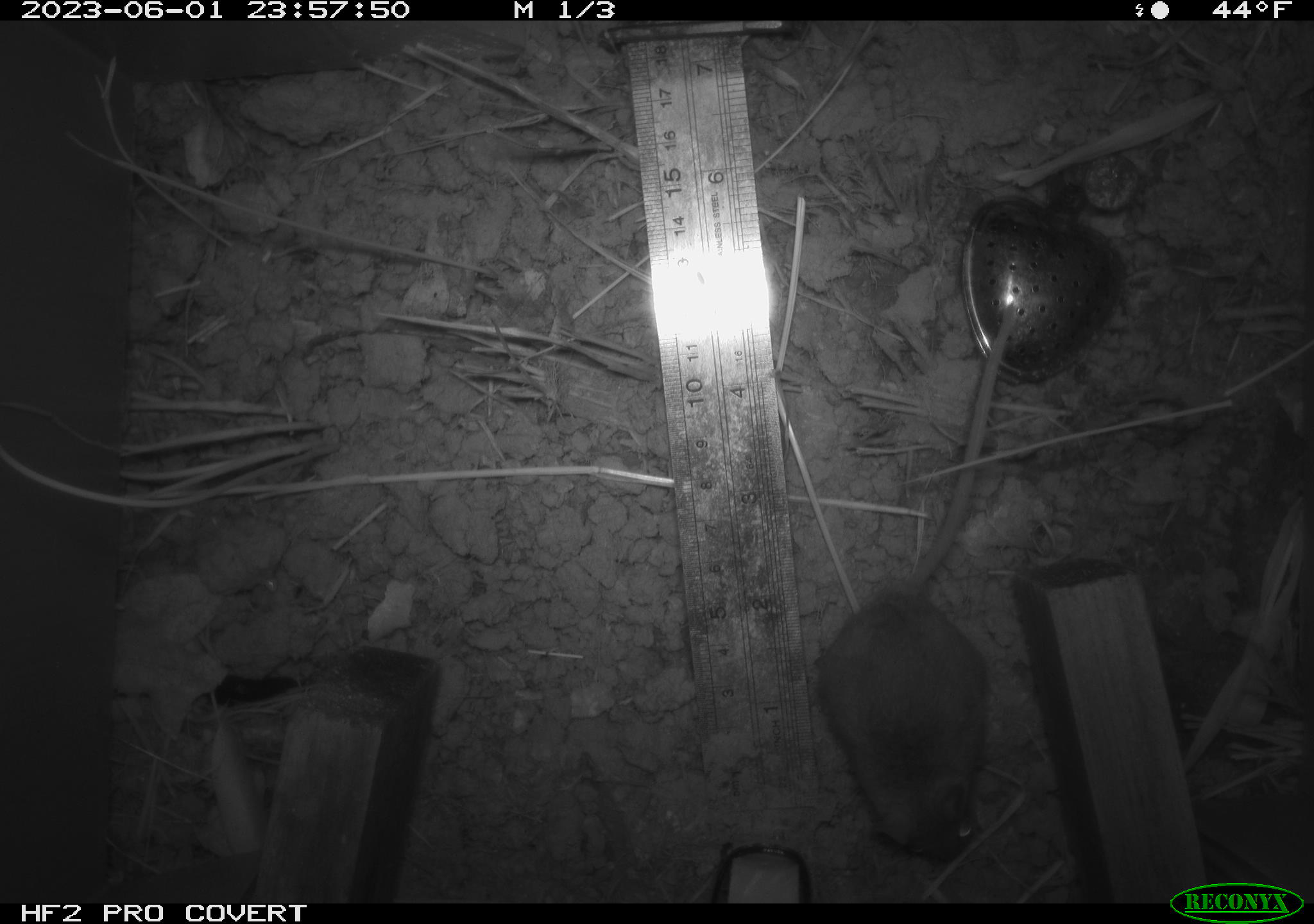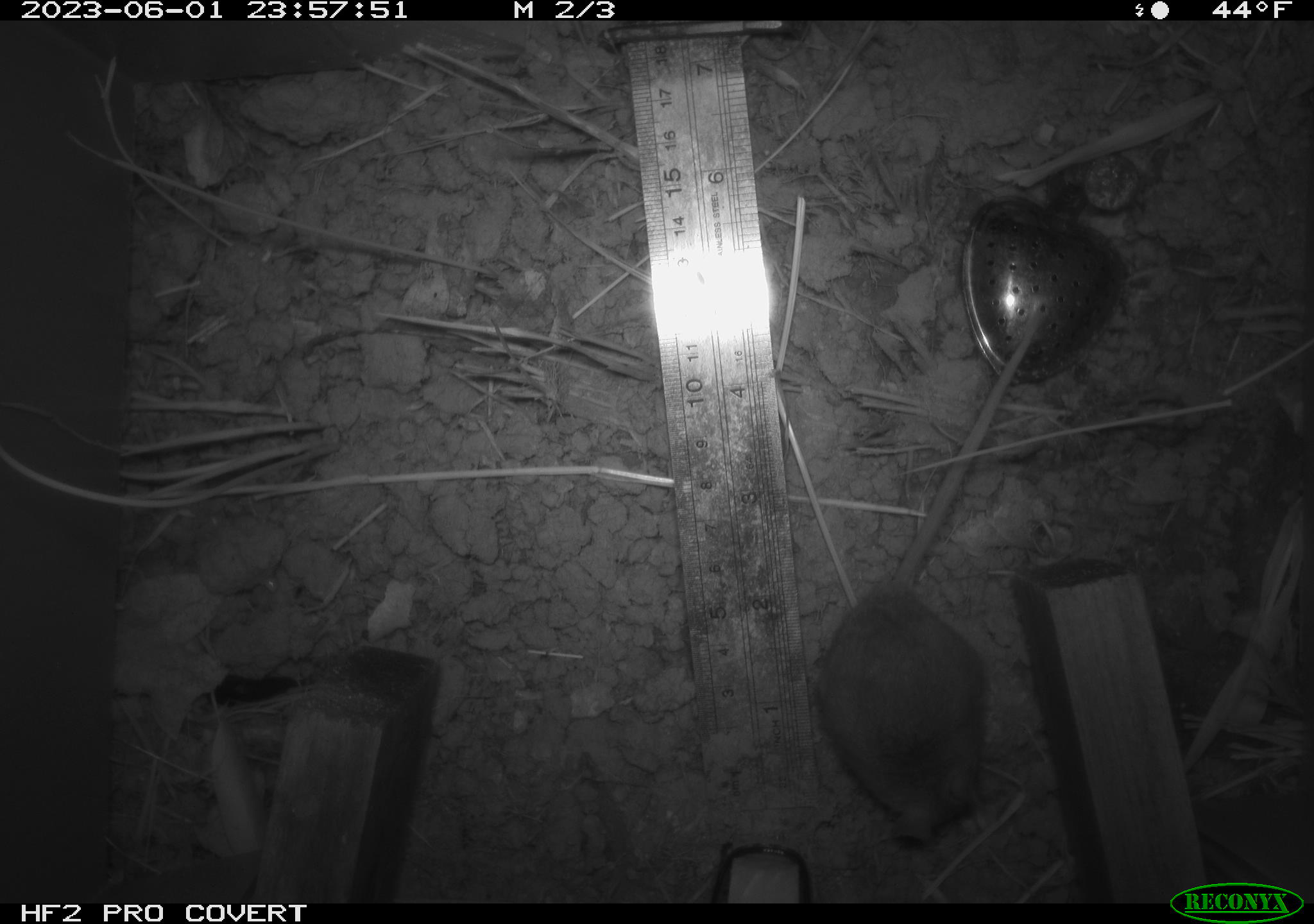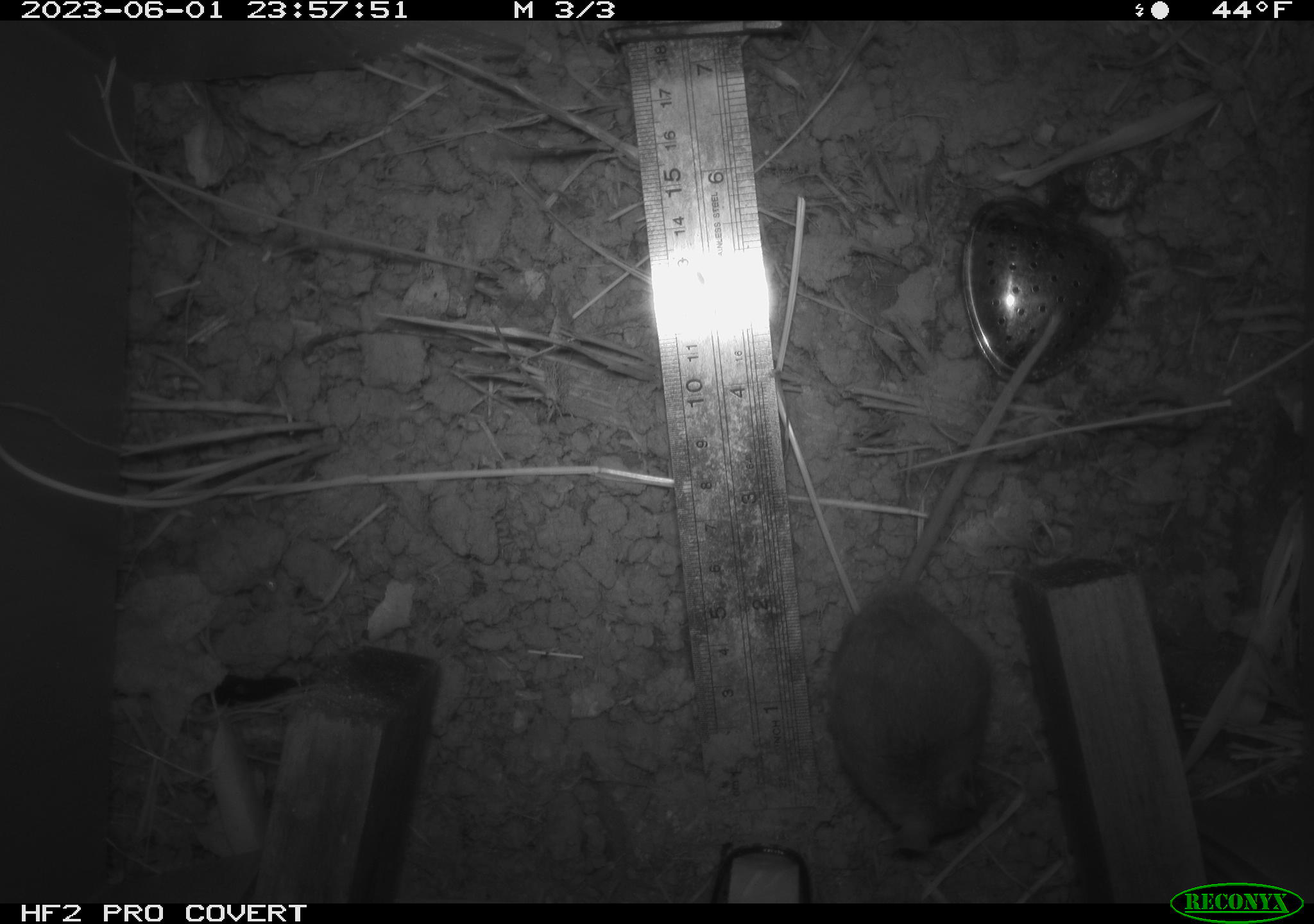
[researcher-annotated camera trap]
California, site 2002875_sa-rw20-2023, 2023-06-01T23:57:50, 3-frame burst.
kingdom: Animalia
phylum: Chordata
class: Mammalia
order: Rodentia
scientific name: Rodentia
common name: mouse species